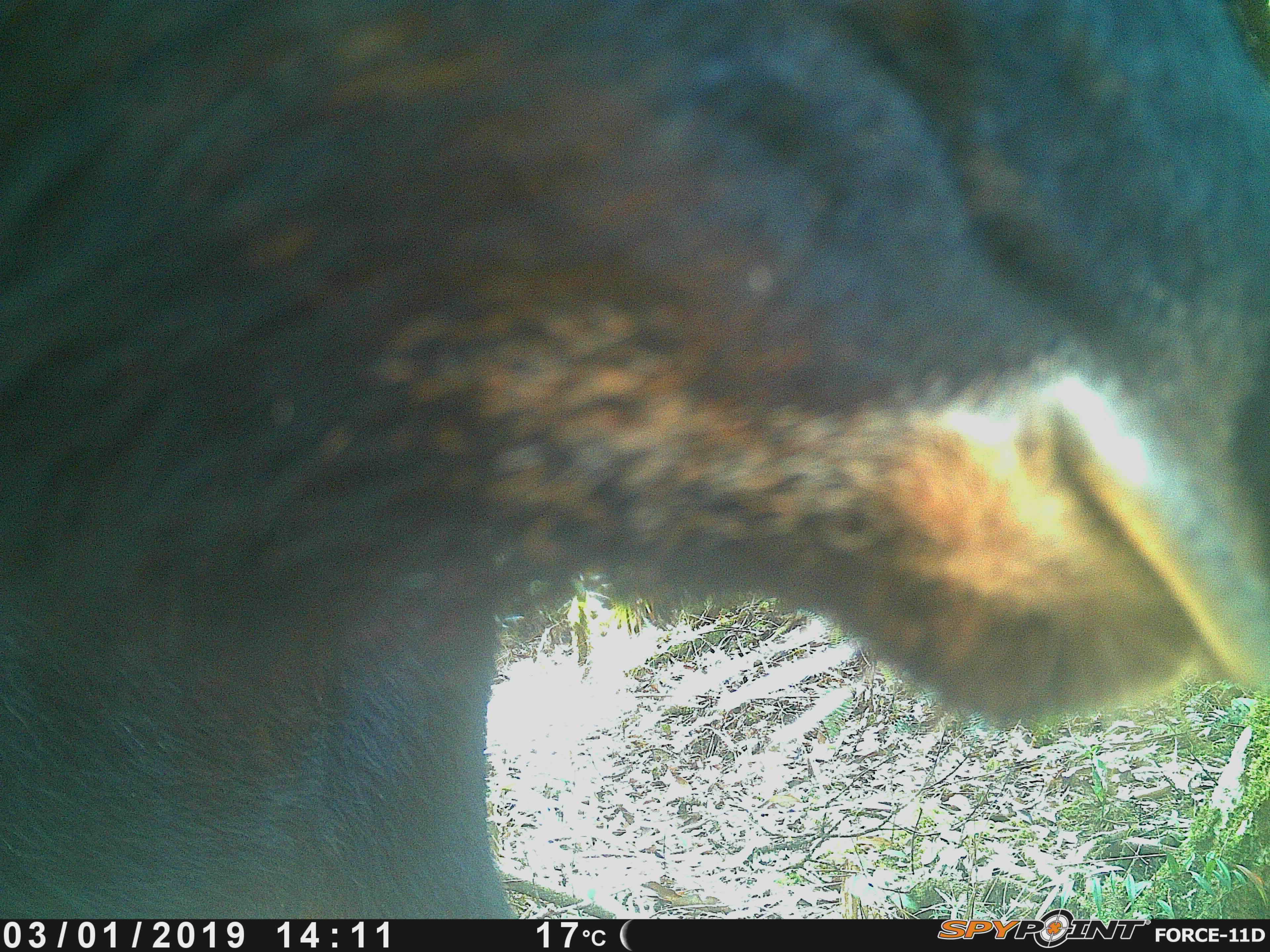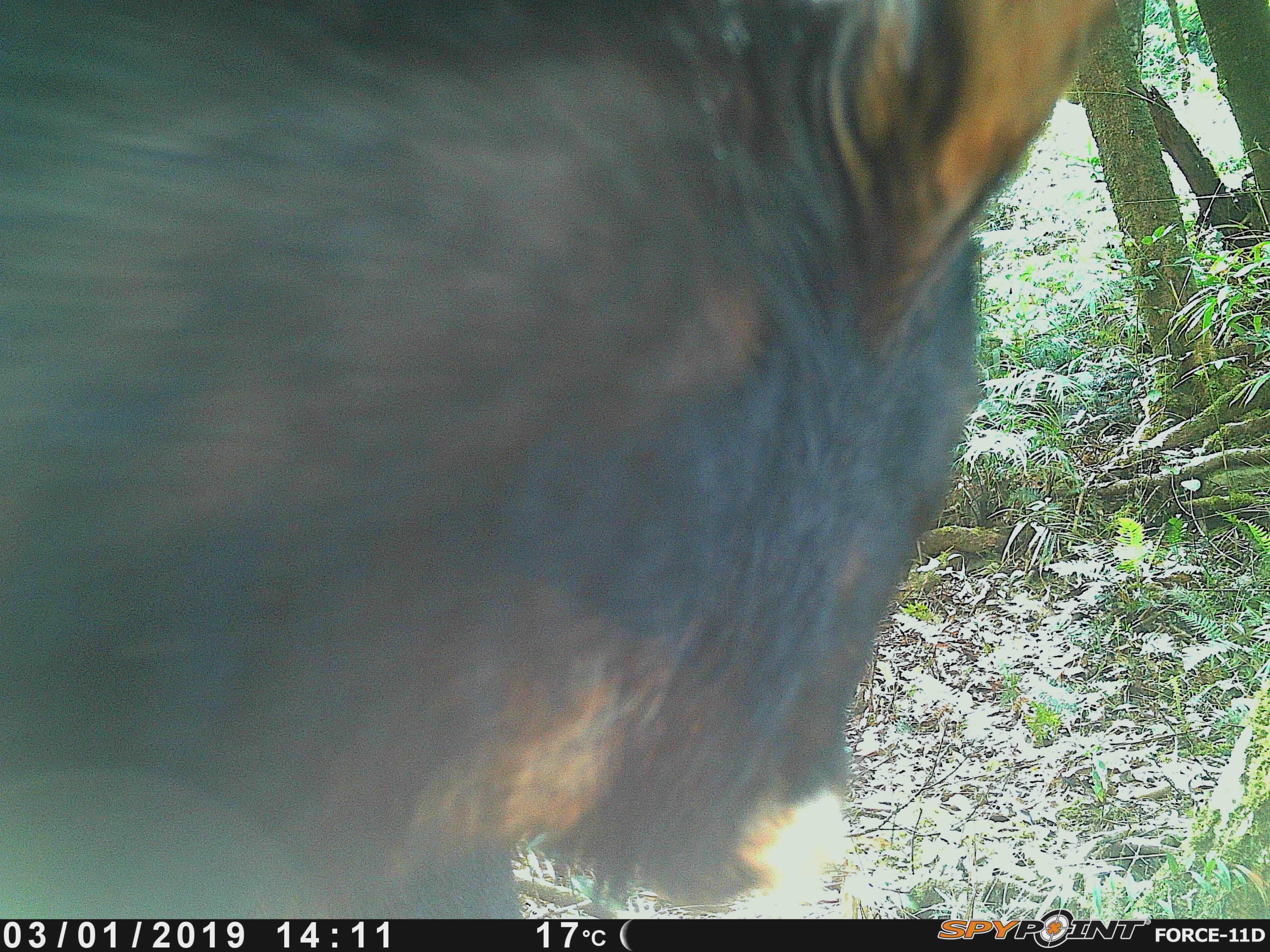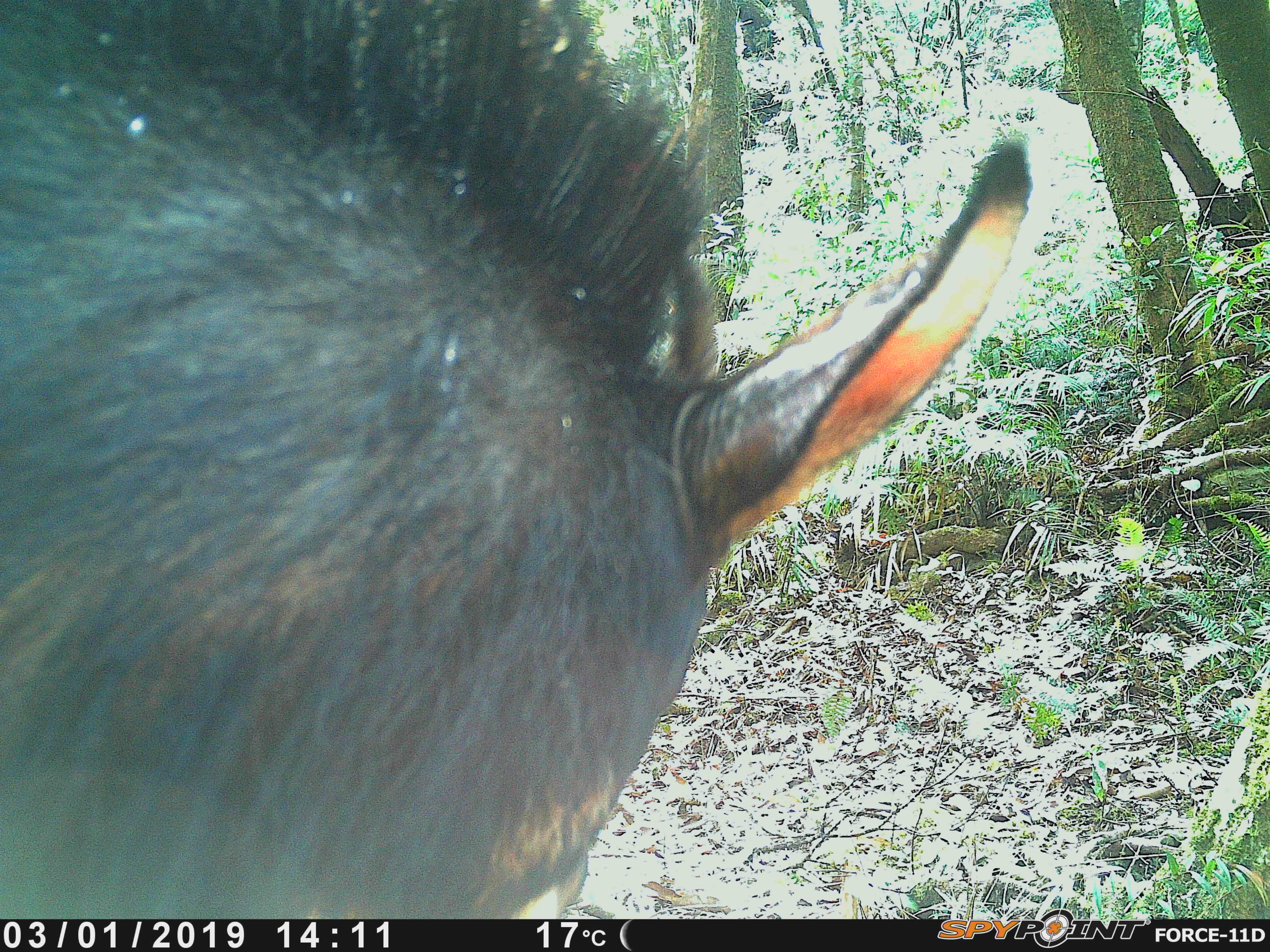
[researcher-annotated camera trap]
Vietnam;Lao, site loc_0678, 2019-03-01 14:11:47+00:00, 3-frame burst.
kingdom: Animalia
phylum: Chordata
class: Mammalia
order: Artiodactyla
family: Bovidae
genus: Capricornis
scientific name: Capricornis sumatraensis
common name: chinese serow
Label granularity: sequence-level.